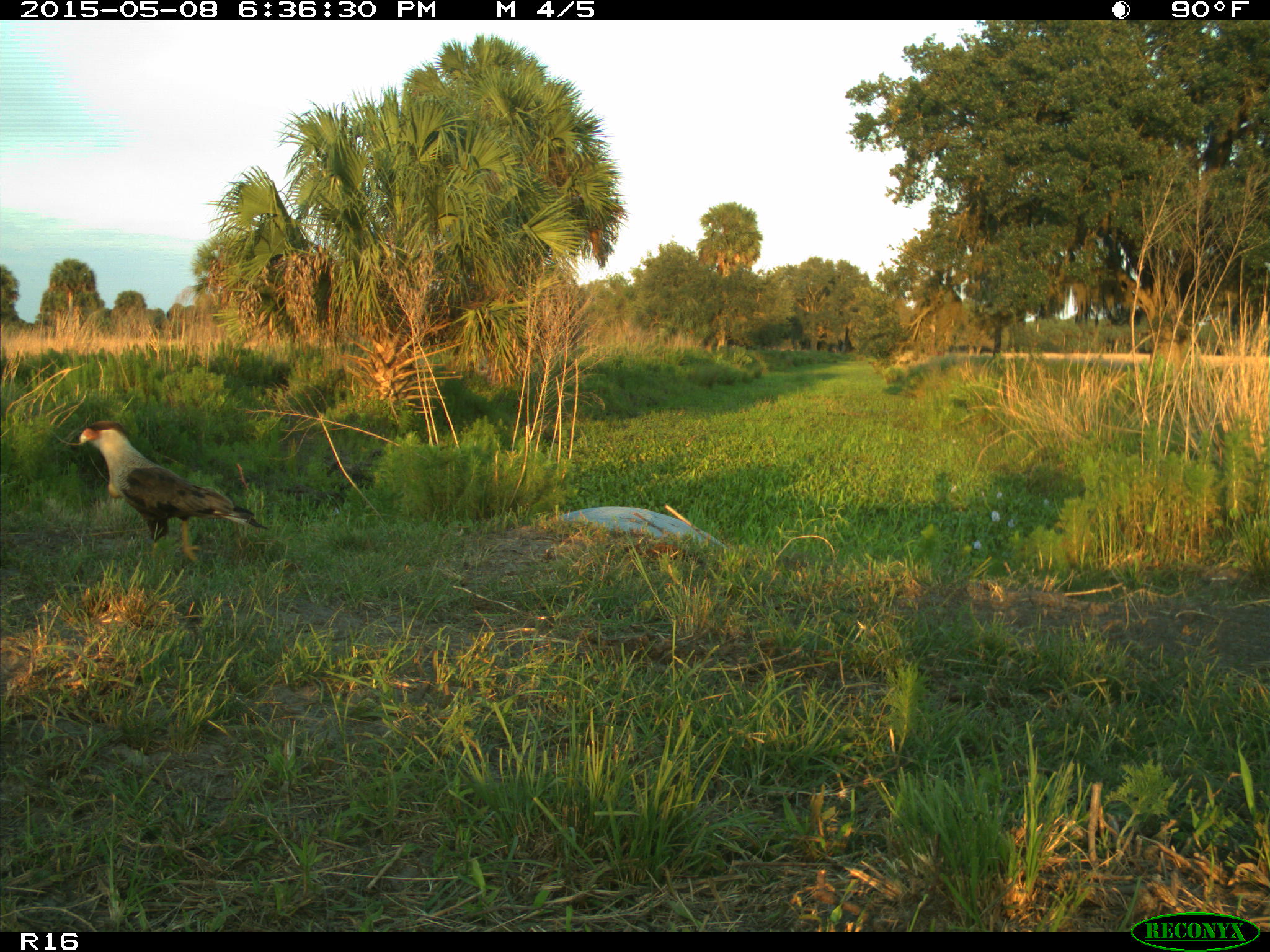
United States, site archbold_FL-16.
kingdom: Animalia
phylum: Chordata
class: Mammalia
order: Artiodactyla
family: Bovidae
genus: Bos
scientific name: Bos taurus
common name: domestic cow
Bos taurus (domestic cow).